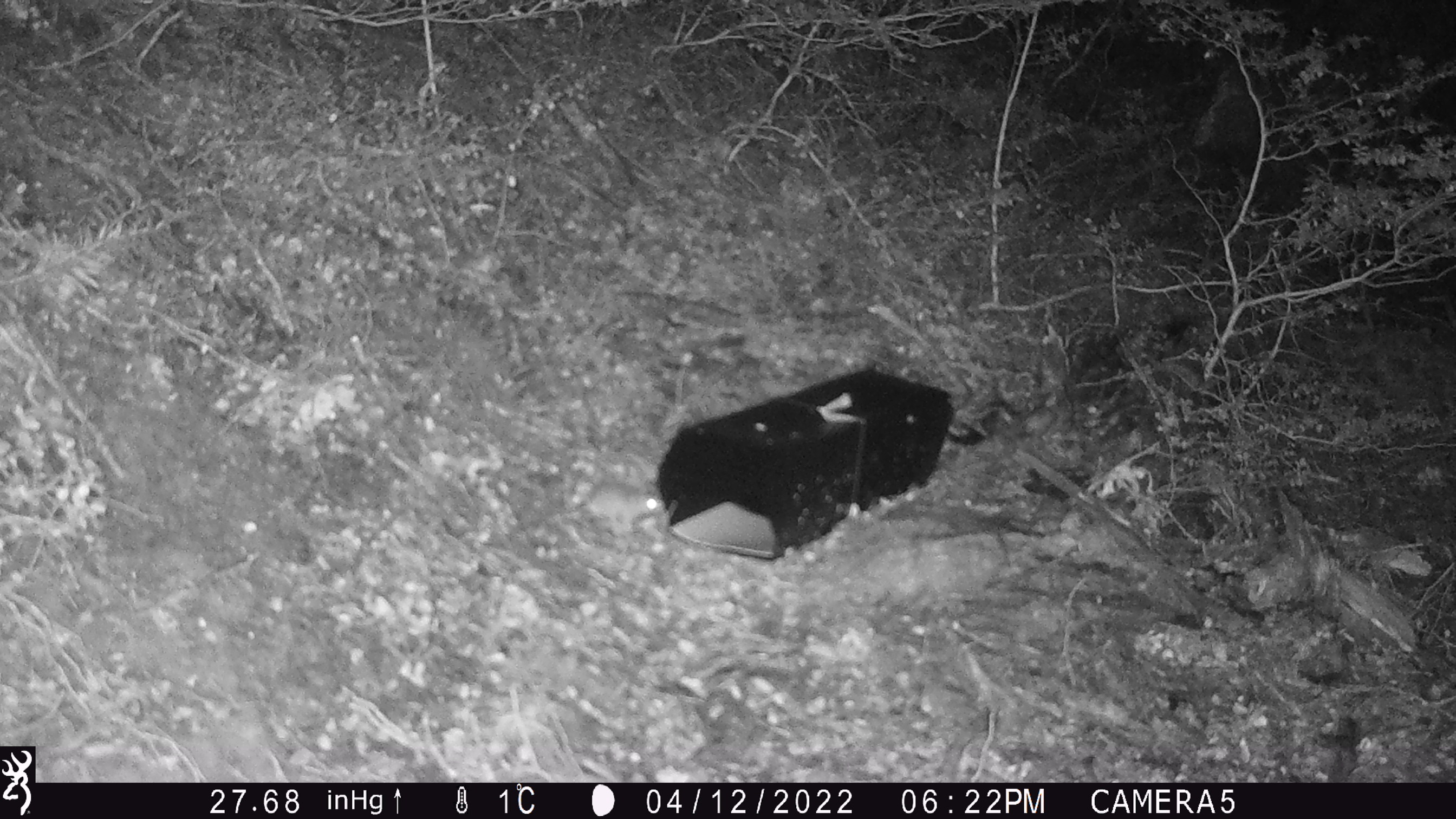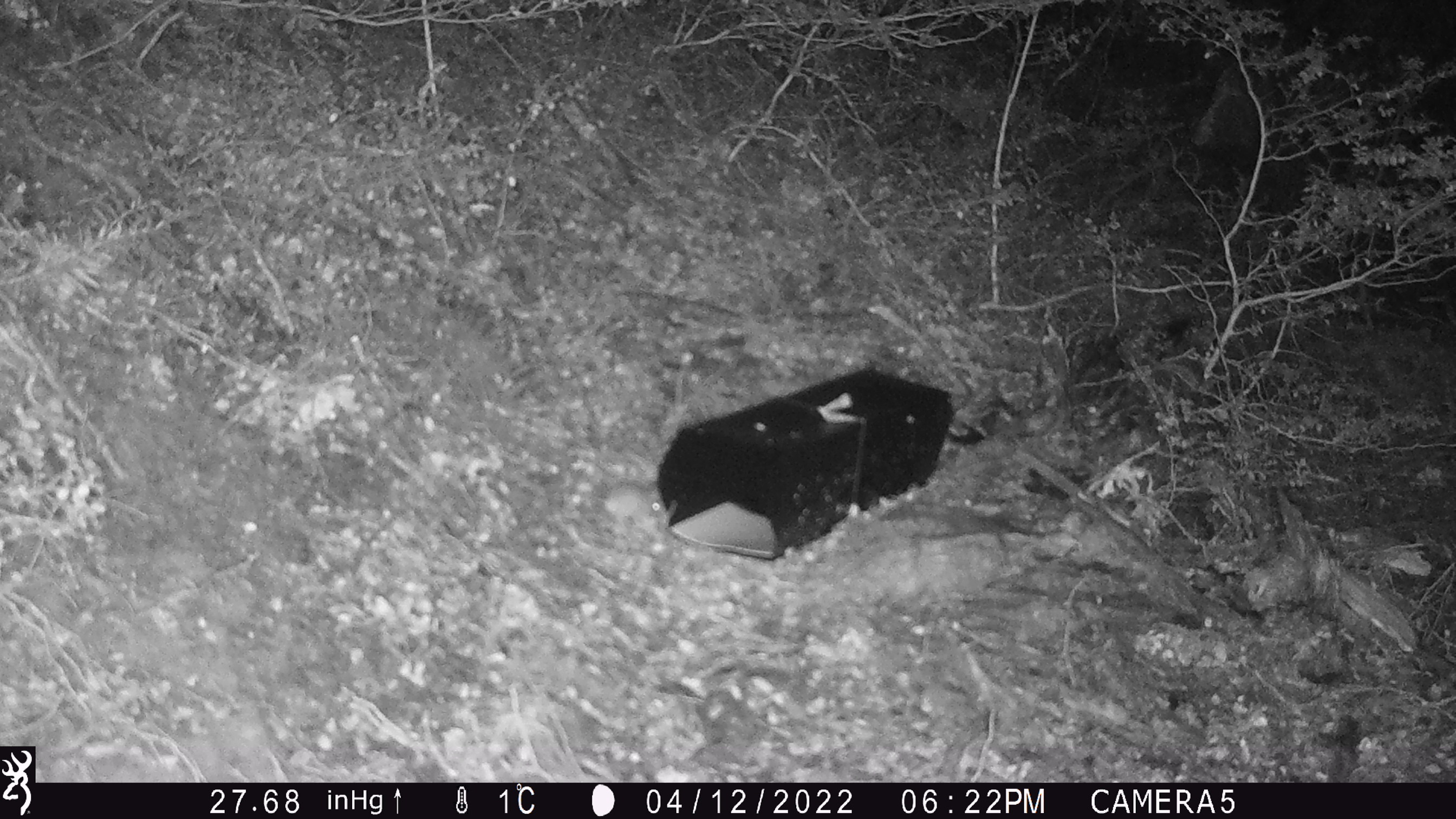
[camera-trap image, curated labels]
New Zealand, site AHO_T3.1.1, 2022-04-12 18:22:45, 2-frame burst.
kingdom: Animalia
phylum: Chordata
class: Mammalia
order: Rodentia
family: Muridae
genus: Mus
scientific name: Mus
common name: mouse